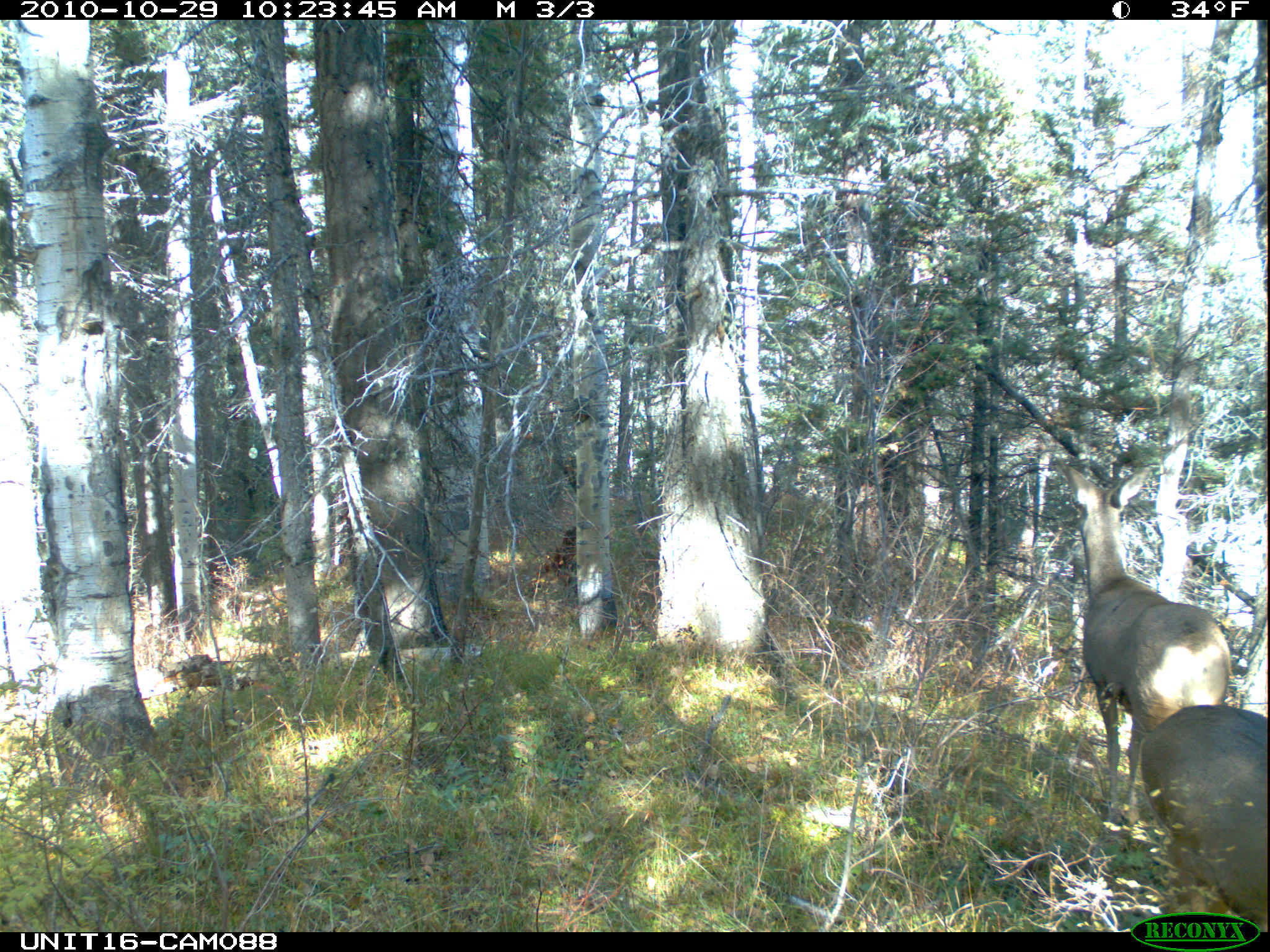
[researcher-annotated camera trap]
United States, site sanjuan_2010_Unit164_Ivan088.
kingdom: Animalia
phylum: Chordata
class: Mammalia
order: Artiodactyla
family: Cervidae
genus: Odocoileus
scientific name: Odocoileus hemionus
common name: mule deer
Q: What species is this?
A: Odocoileus hemionus (mule deer).